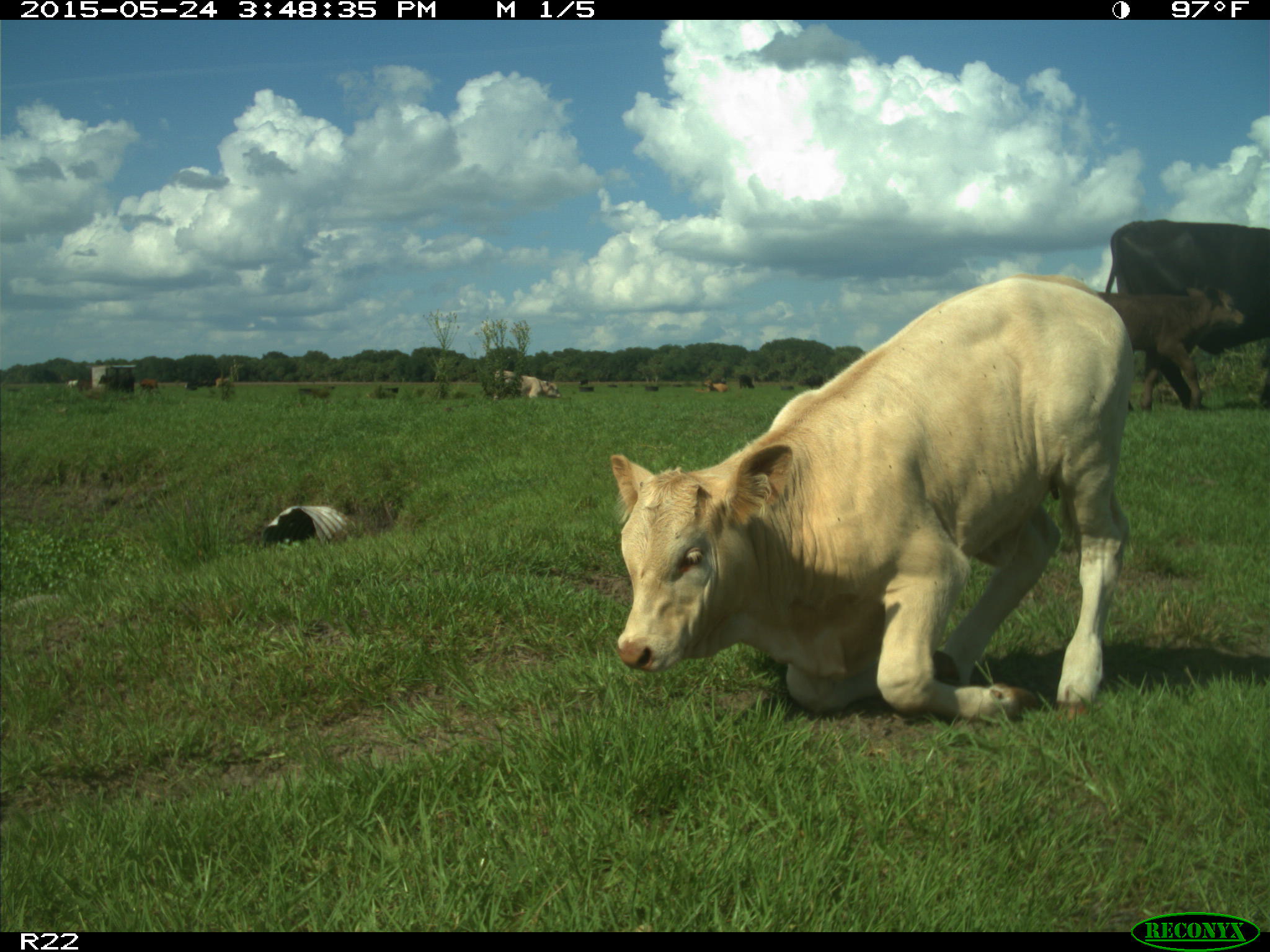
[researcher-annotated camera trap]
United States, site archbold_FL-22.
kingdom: Animalia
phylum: Chordata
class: Mammalia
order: Artiodactyla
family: Bovidae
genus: Bos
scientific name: Bos taurus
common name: domestic cow